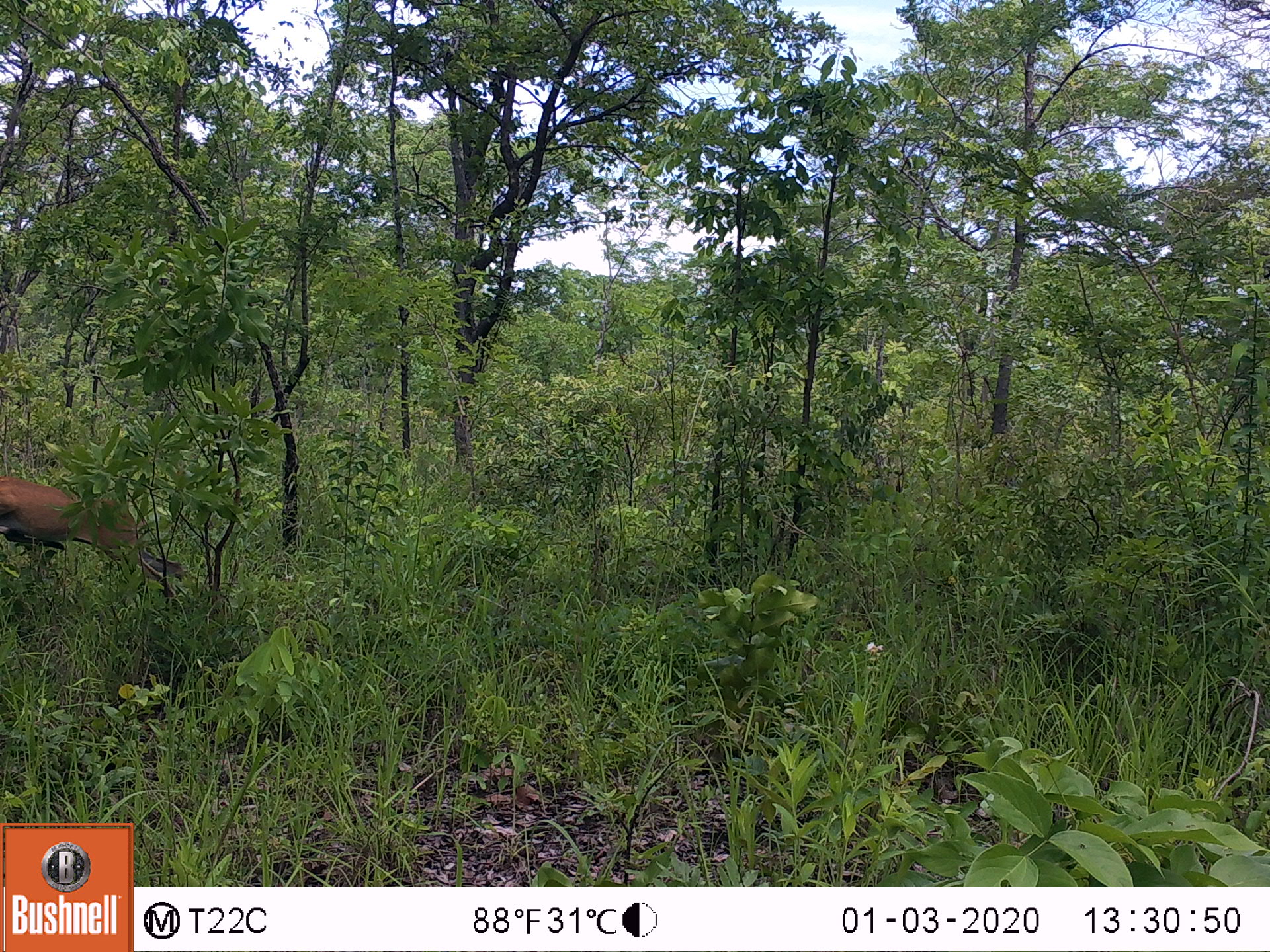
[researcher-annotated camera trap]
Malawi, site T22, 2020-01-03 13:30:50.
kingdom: Animalia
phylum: Chordata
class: Mammalia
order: Artiodactyla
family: Bovidae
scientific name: Antilopinae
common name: small antelope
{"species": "small antelope (Antilopinae)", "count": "1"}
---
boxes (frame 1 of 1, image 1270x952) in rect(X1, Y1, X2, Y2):
small antelope: rect(0, 448, 213, 650)